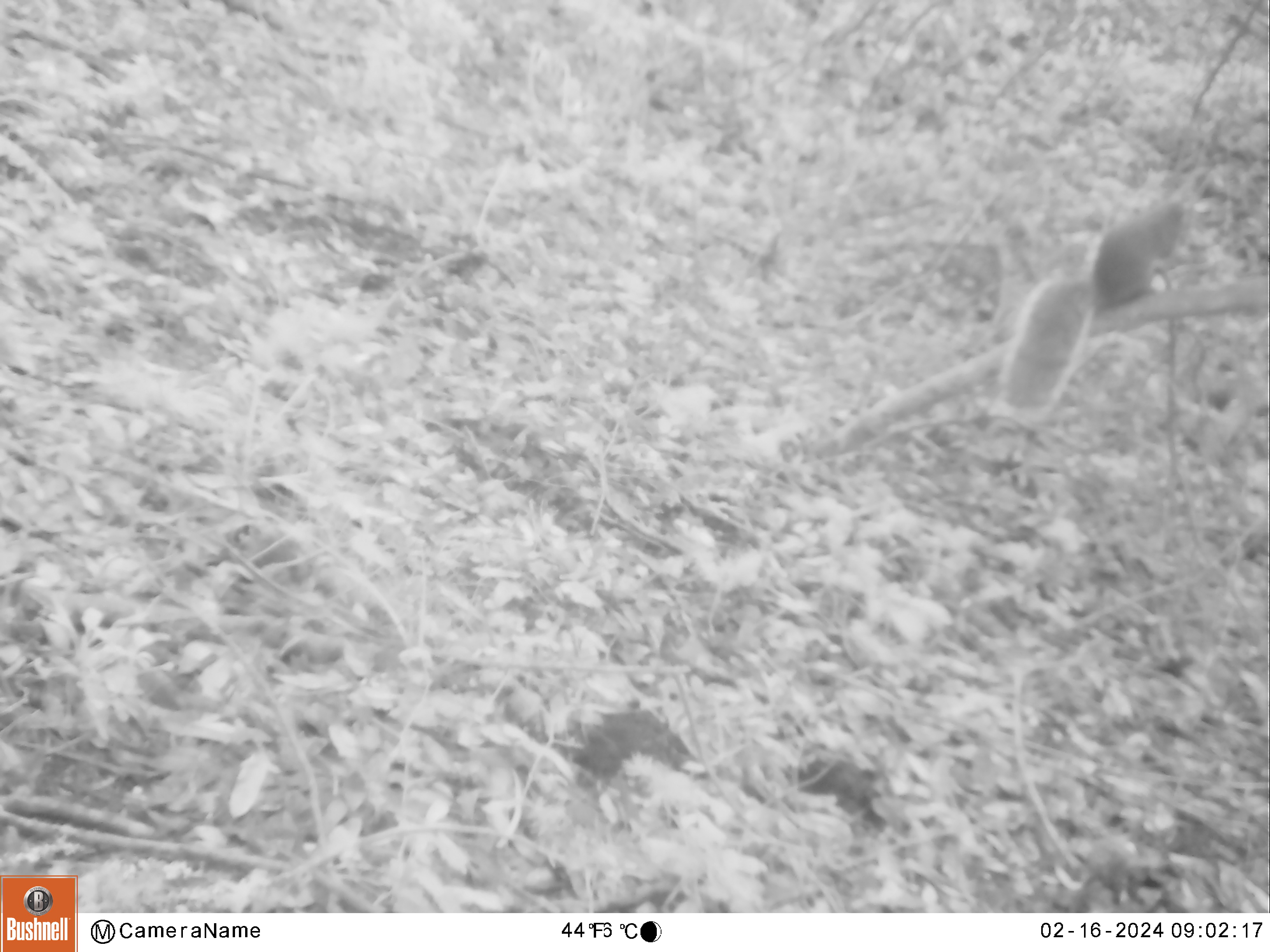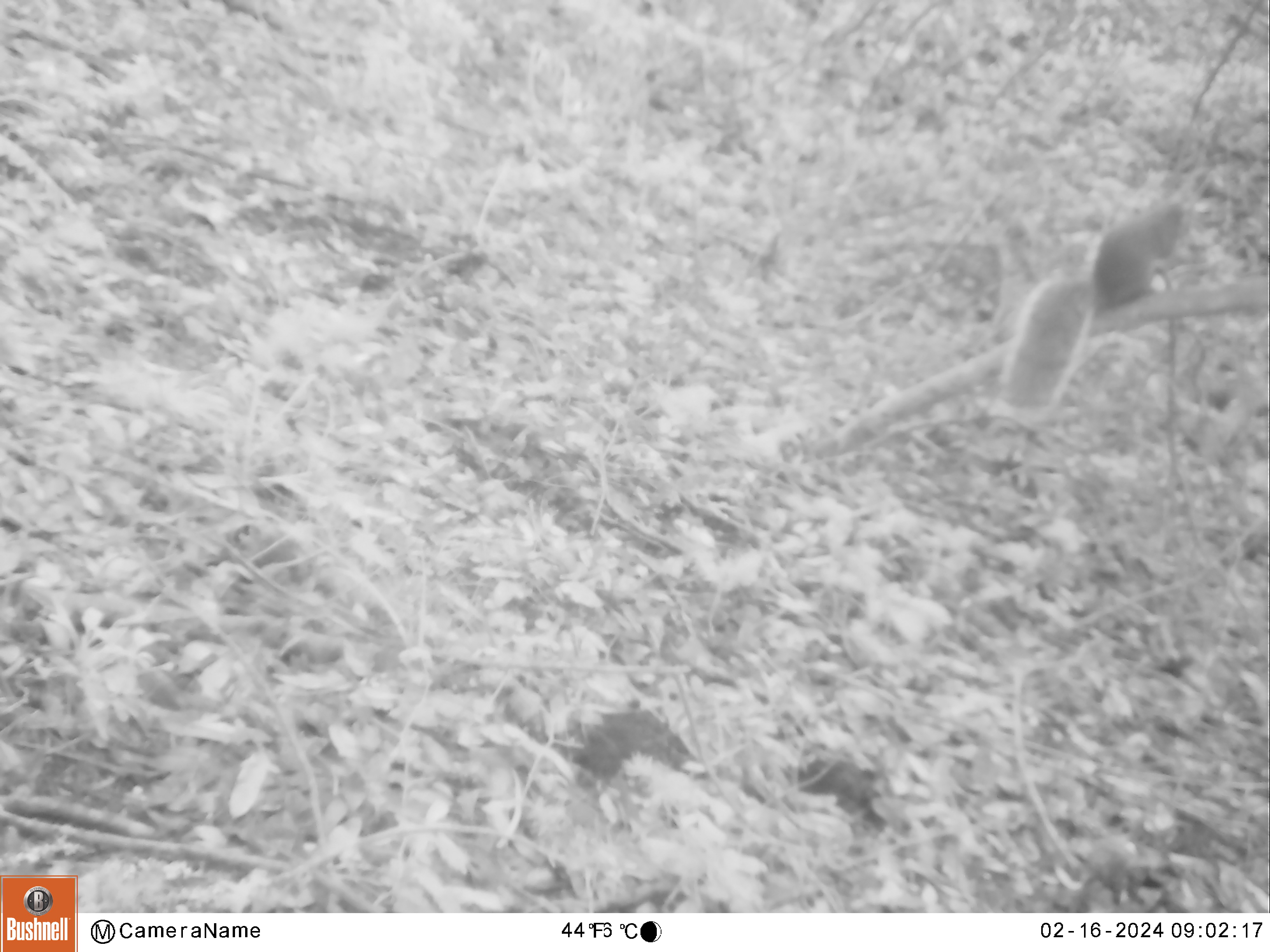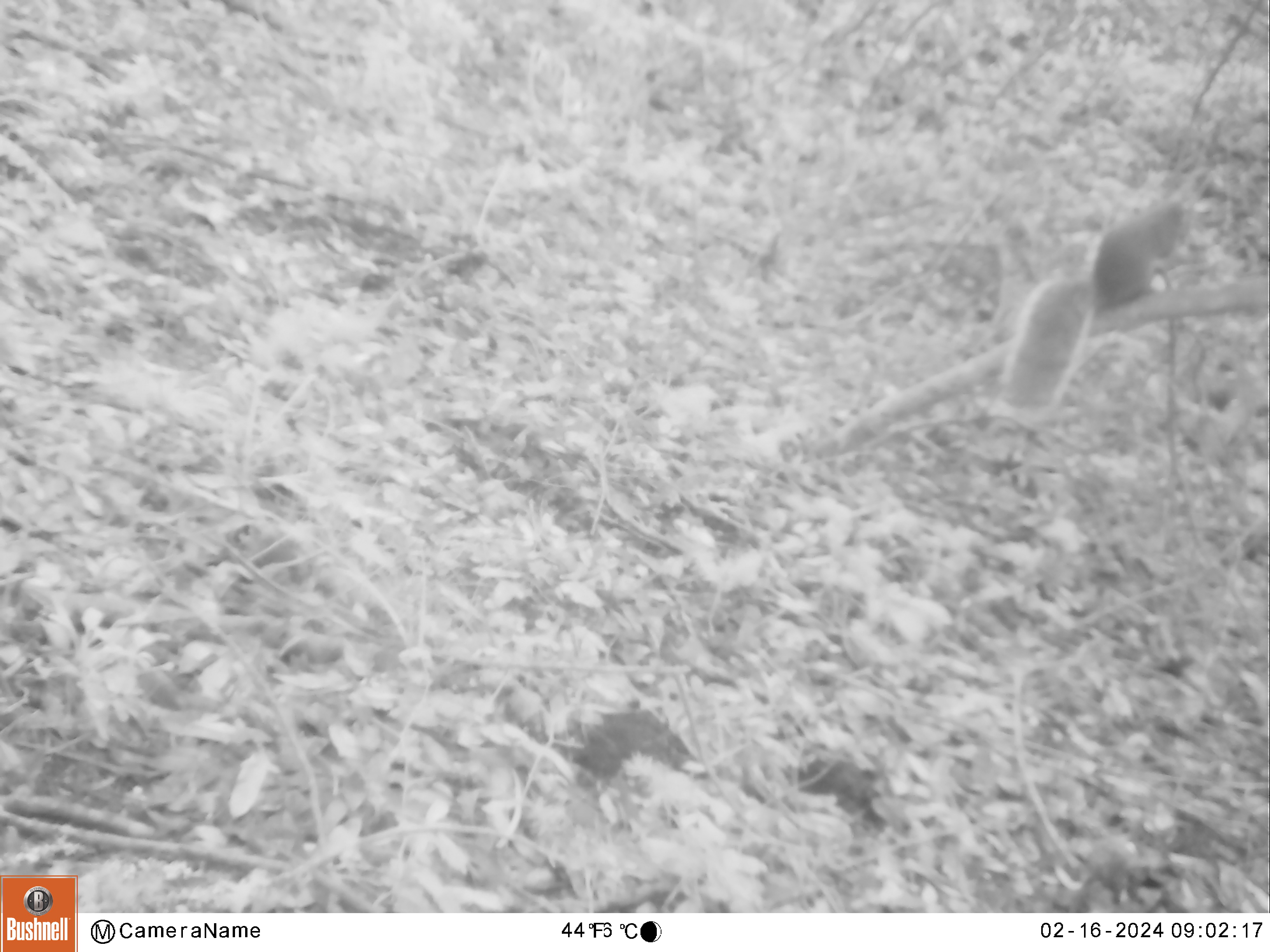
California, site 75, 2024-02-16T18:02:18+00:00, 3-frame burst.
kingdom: Animalia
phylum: Chordata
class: Mammalia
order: Rodentia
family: Sciuridae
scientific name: Sciuridae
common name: squirrel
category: unknown squirrel